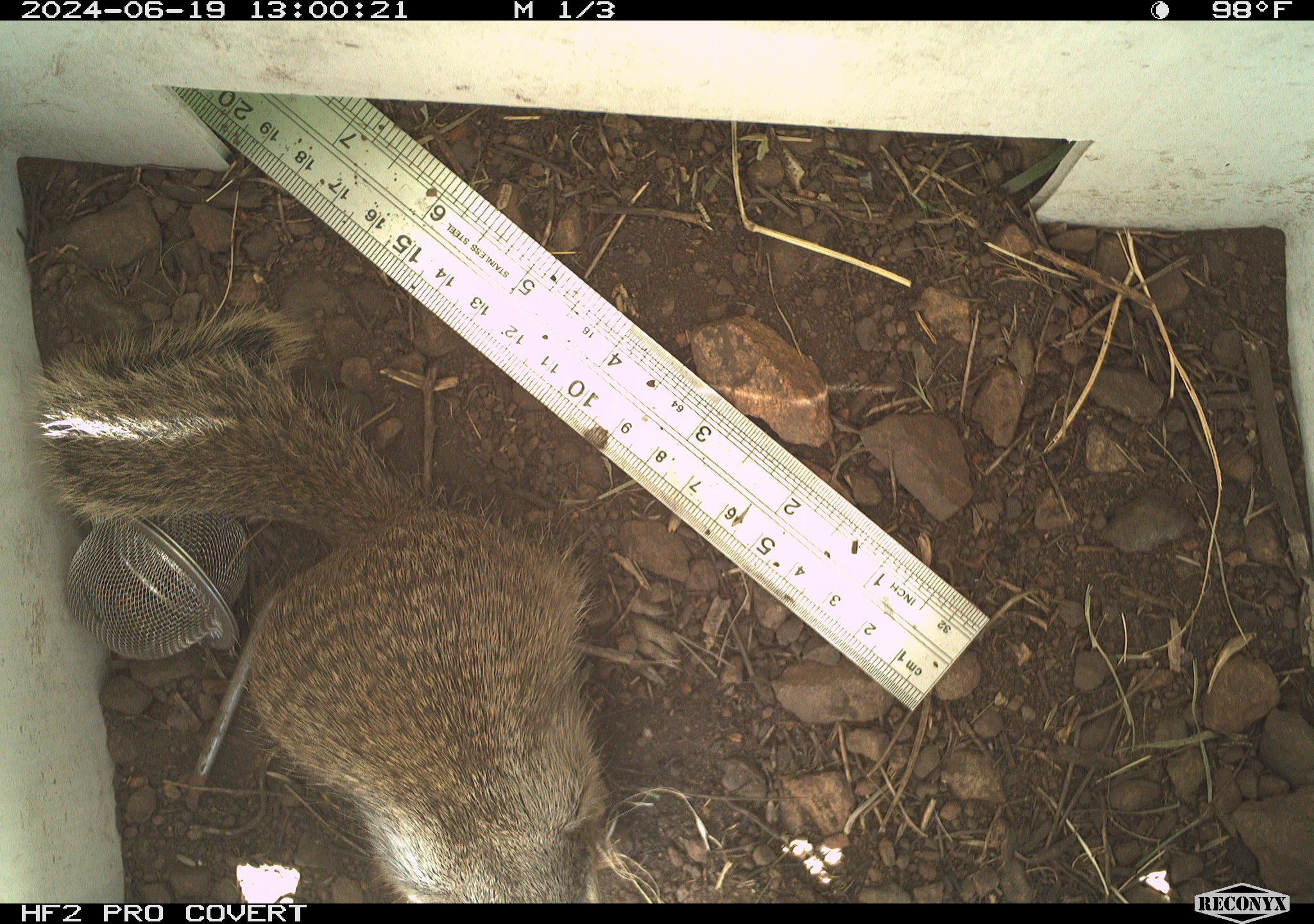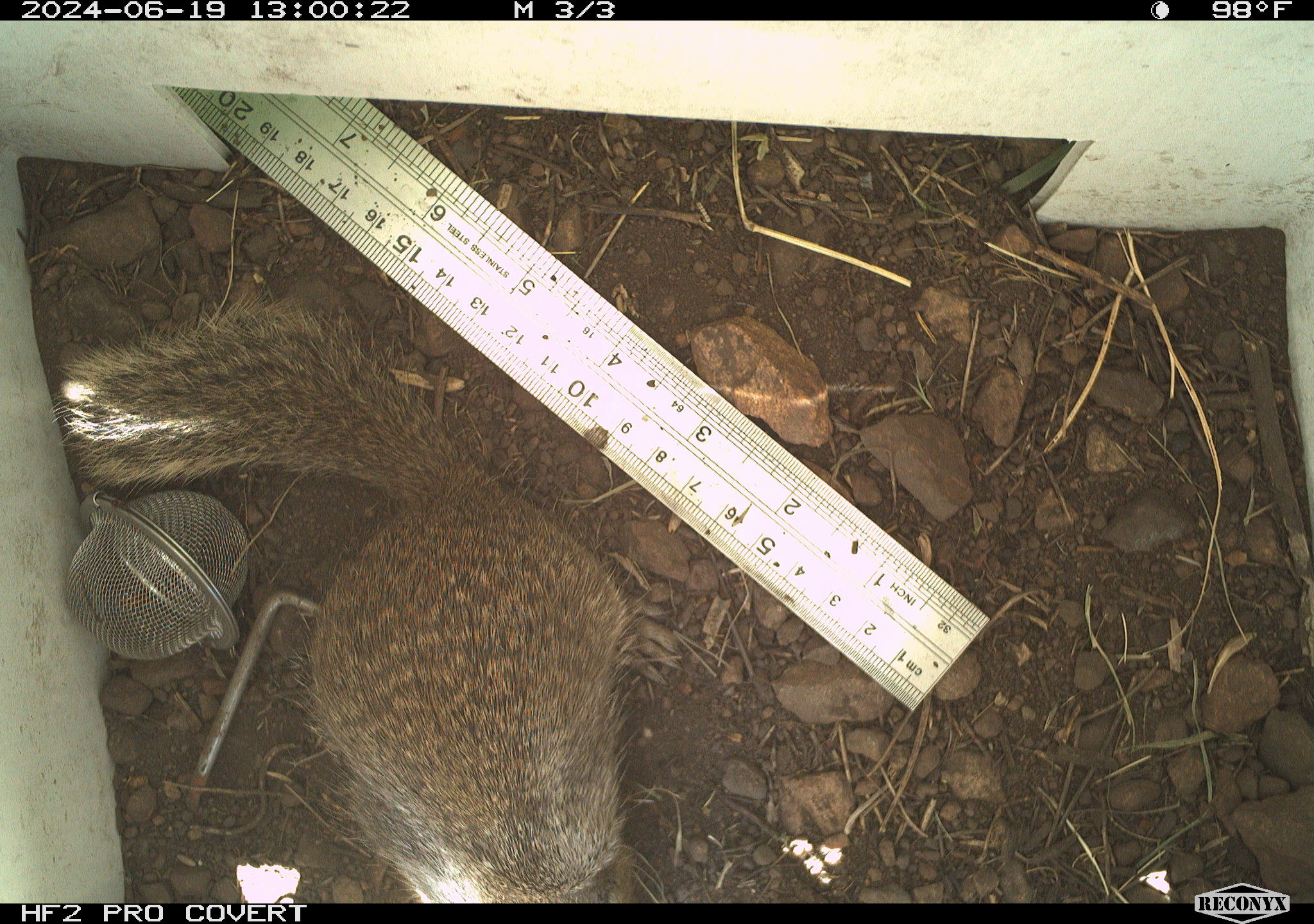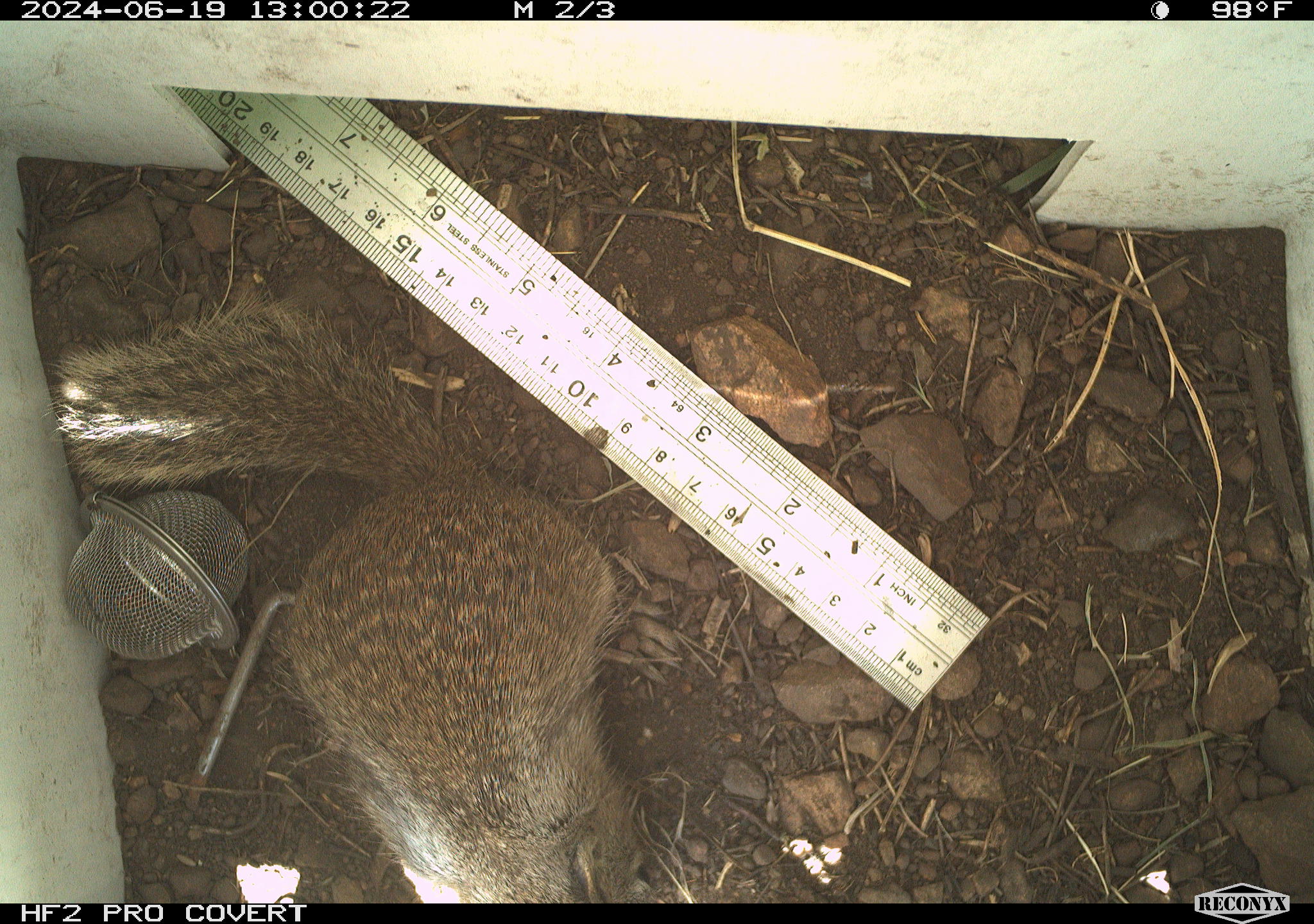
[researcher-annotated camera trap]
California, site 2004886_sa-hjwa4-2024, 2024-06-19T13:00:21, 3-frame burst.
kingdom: Animalia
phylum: Chordata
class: Mammalia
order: Rodentia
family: Sciuridae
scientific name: Sciuridae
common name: squirrels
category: sciuridae family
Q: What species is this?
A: Sciuridae family (squirrels) (Sciuridae).